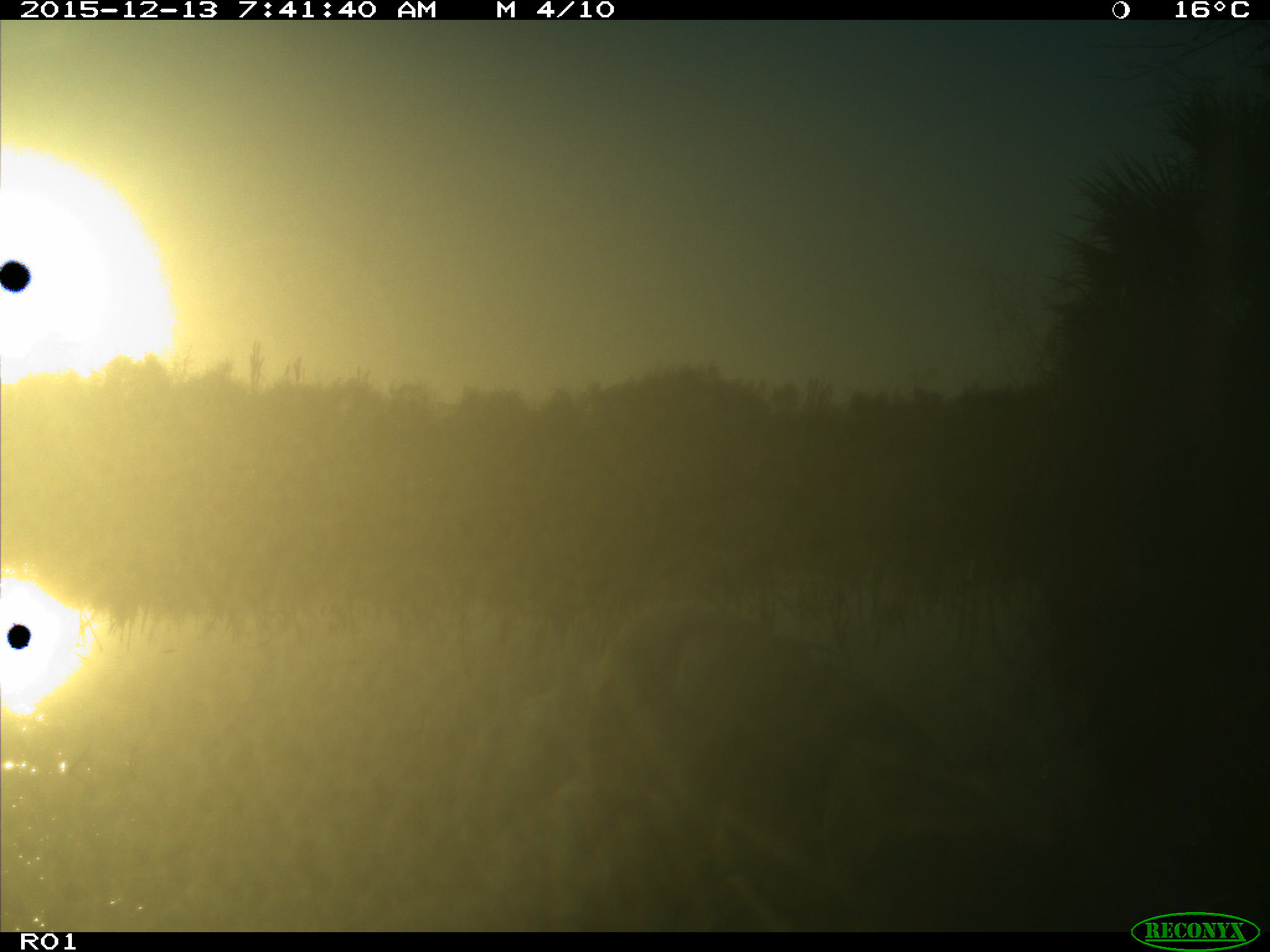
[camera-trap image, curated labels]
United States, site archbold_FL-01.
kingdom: Animalia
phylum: Chordata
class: Aves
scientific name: Aves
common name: birds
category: unidentified bird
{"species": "unidentified bird (birds) (Aves)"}